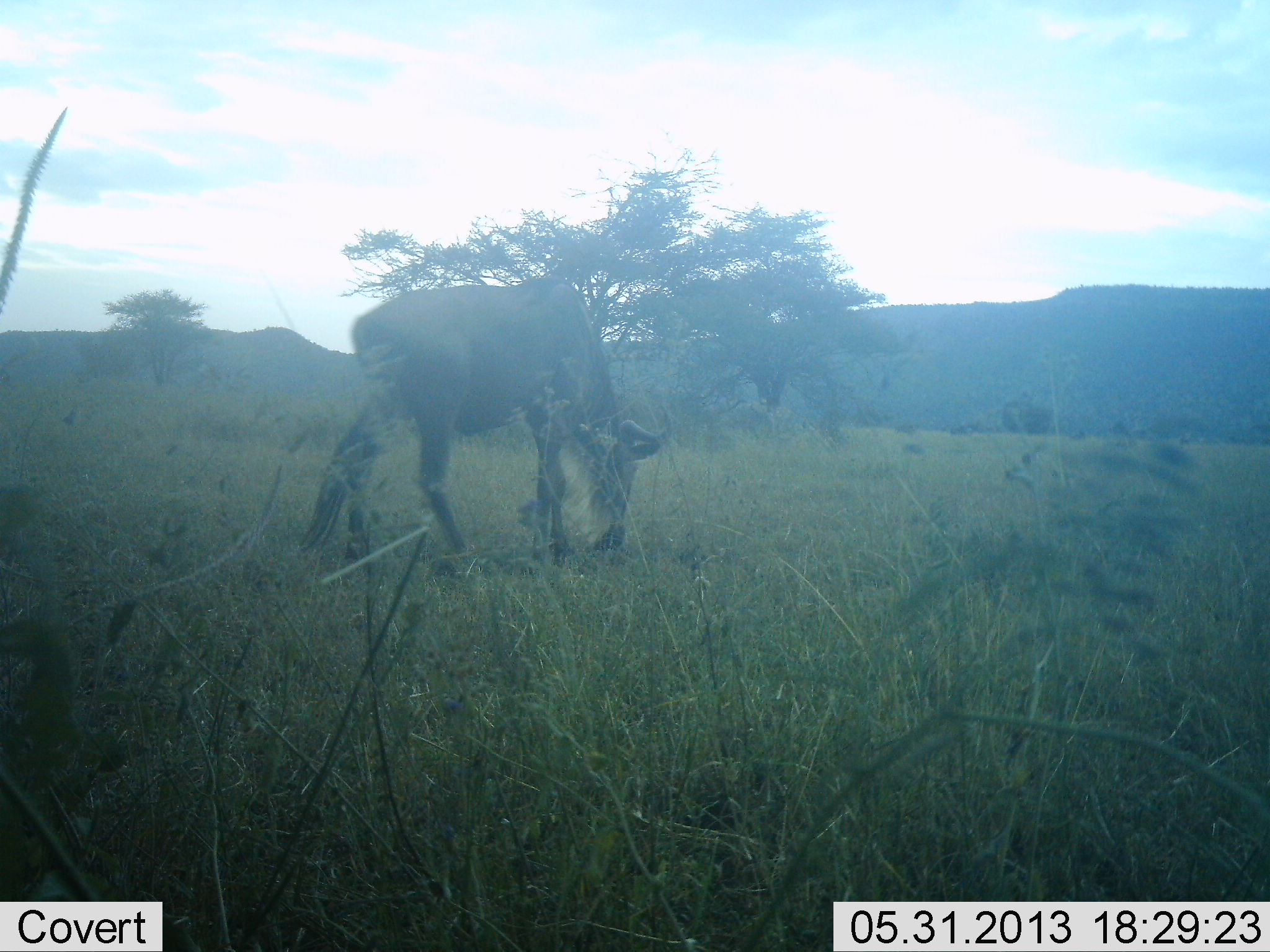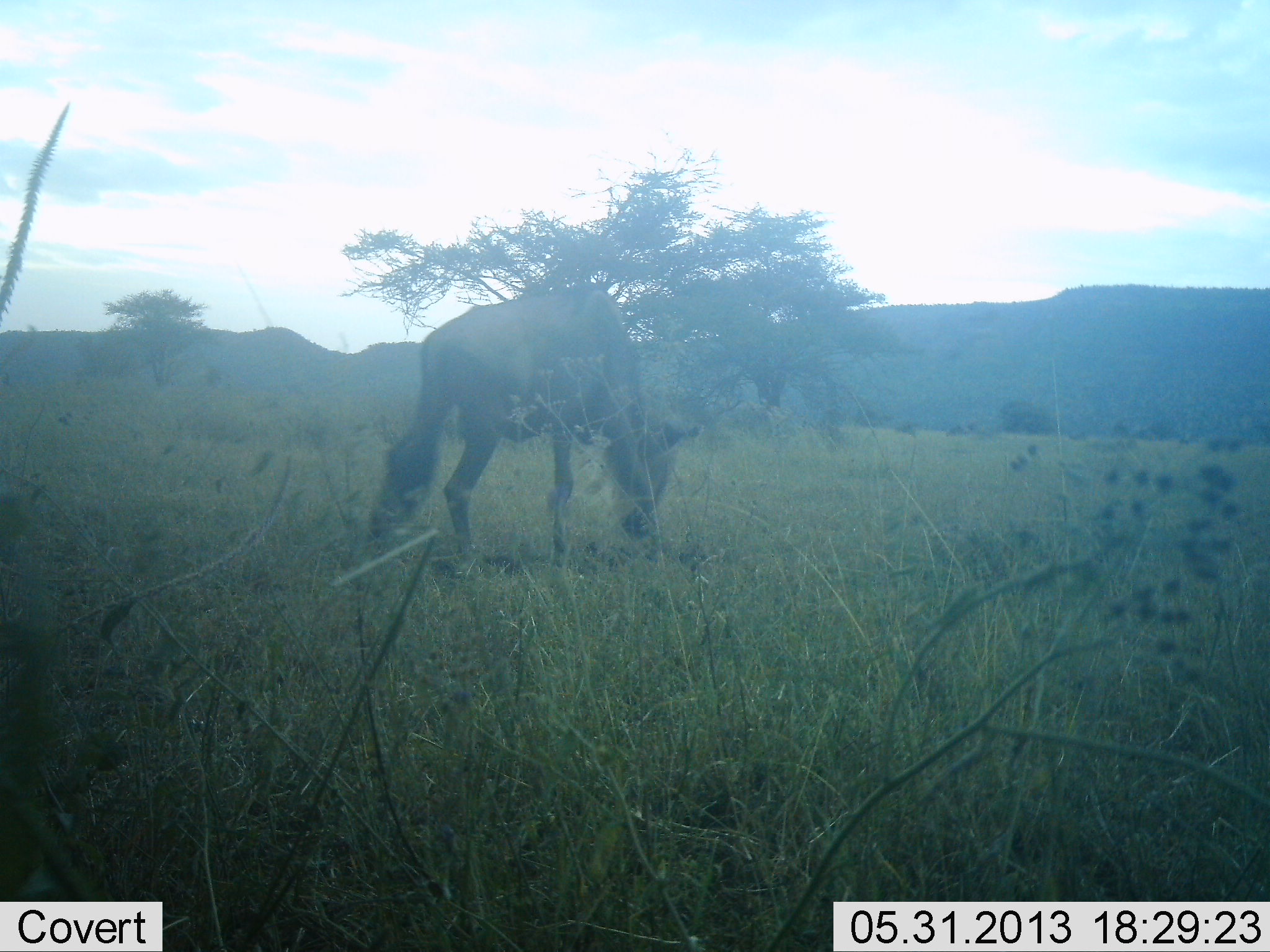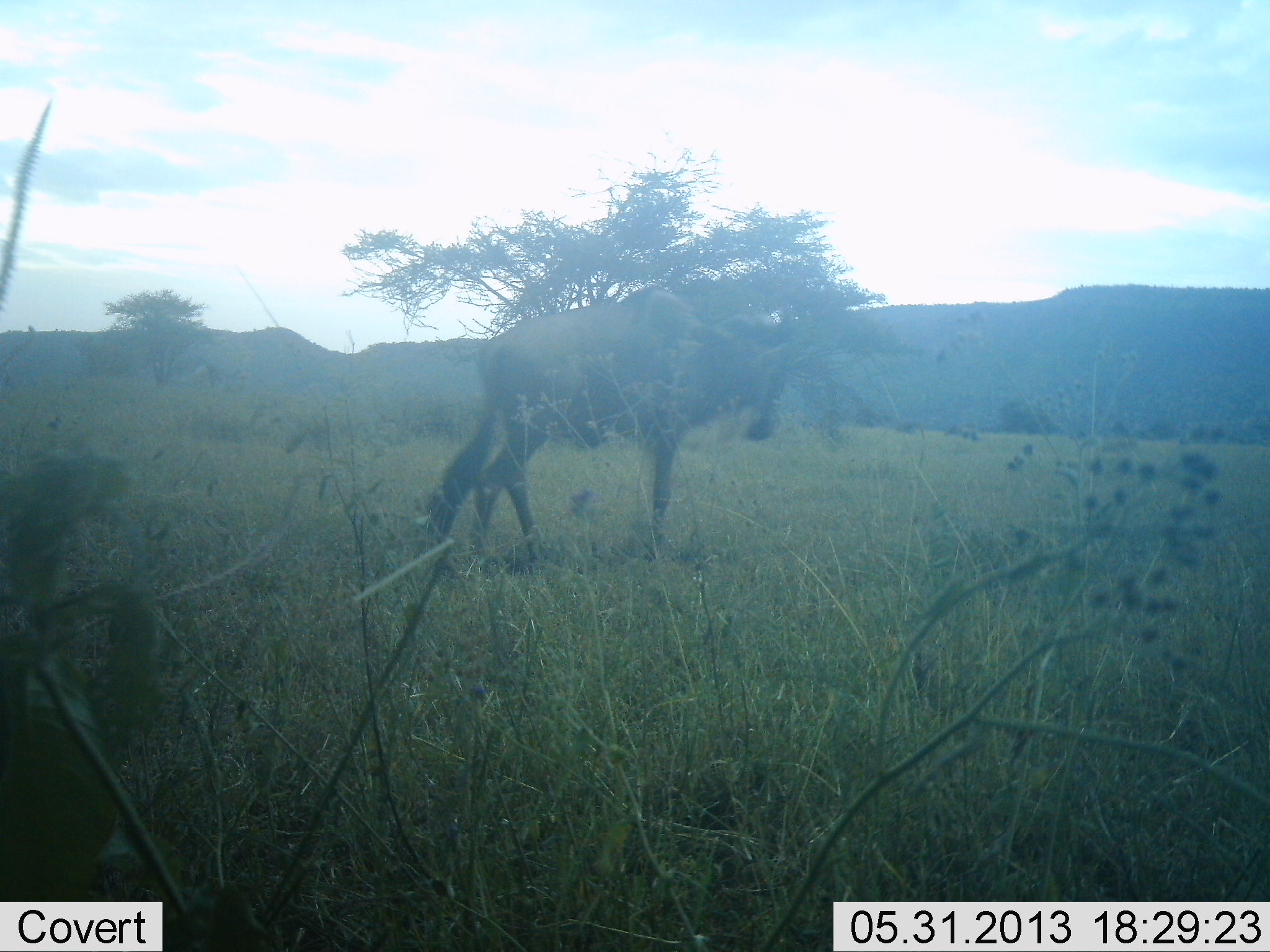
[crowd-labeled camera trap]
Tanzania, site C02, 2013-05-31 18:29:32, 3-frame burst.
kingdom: Animalia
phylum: Chordata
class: Mammalia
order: Artiodactyla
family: Bovidae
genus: Connochaetes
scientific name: Connochaetes taurinus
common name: blue wildebeest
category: wildebeest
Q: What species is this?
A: Wildebeest (blue wildebeest) (Connochaetes taurinus).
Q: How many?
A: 1.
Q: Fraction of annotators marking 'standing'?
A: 10%.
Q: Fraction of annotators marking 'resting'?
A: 0%.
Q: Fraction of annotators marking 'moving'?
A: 50%.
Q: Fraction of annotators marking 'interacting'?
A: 0%.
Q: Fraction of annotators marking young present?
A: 0%.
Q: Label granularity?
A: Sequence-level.